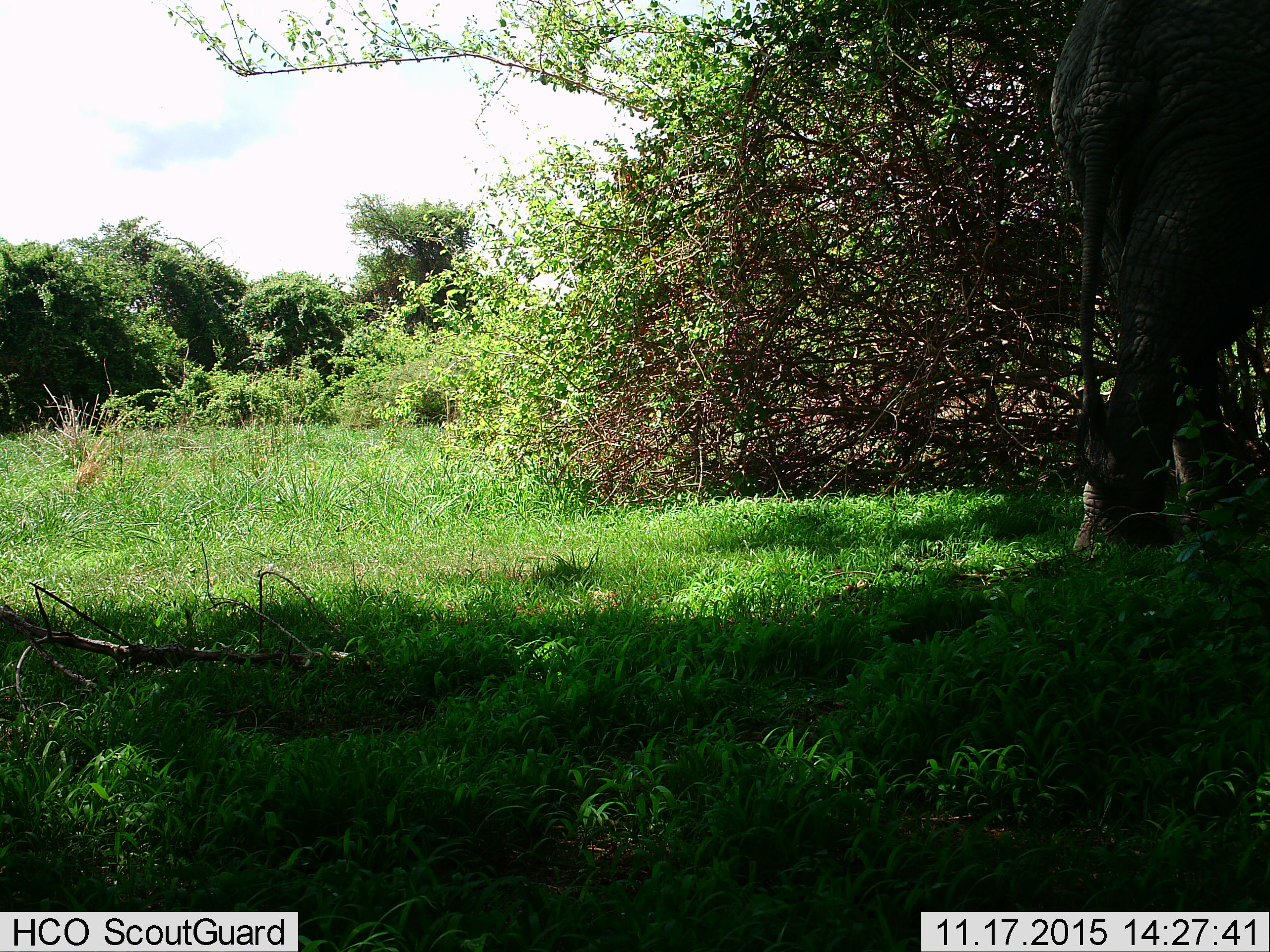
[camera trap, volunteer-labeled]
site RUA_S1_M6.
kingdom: Animalia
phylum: Chordata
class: Mammalia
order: Proboscidea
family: Elephantidae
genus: Loxodonta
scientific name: Loxodonta africana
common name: african bush elephant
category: elephant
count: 1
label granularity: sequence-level